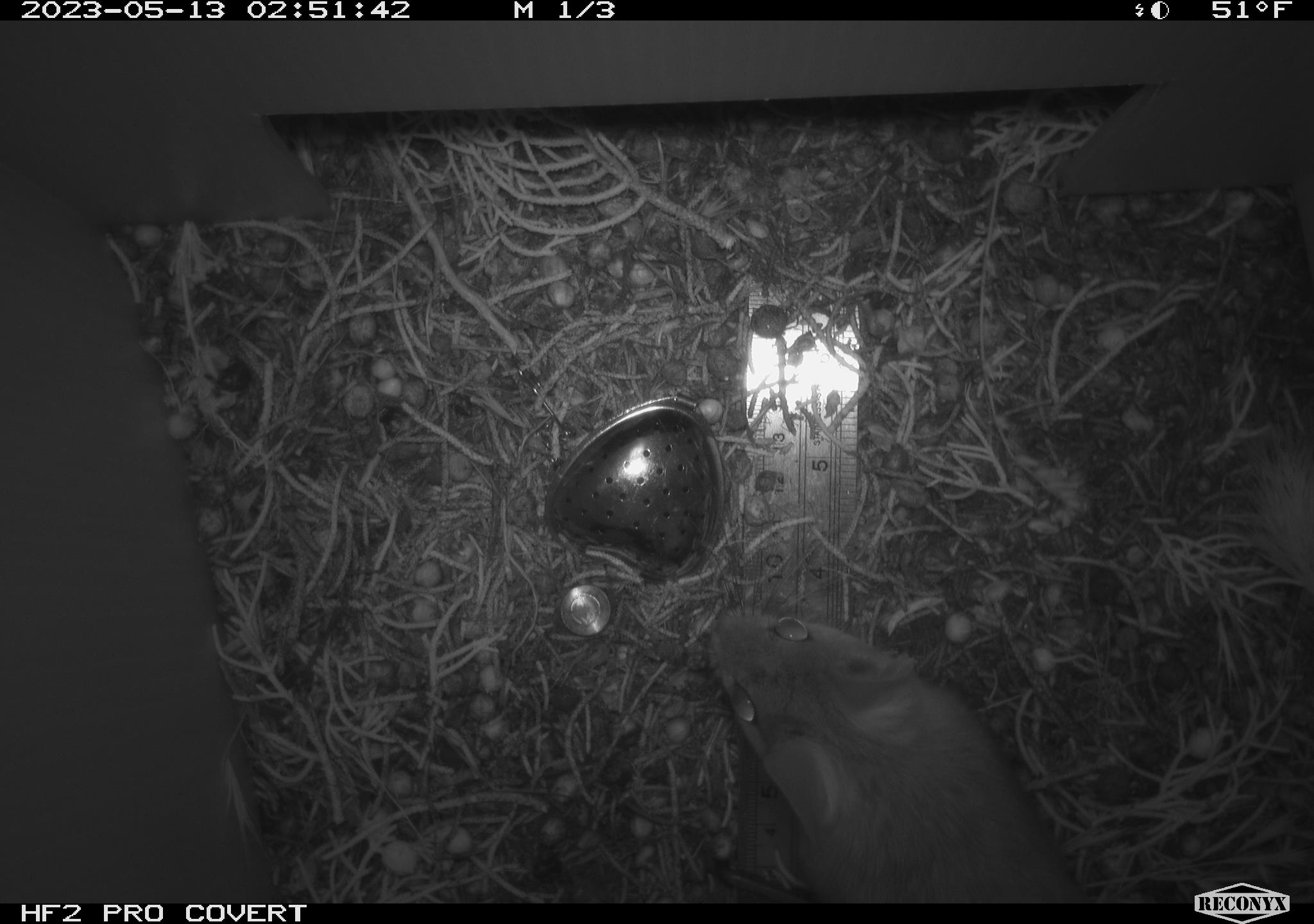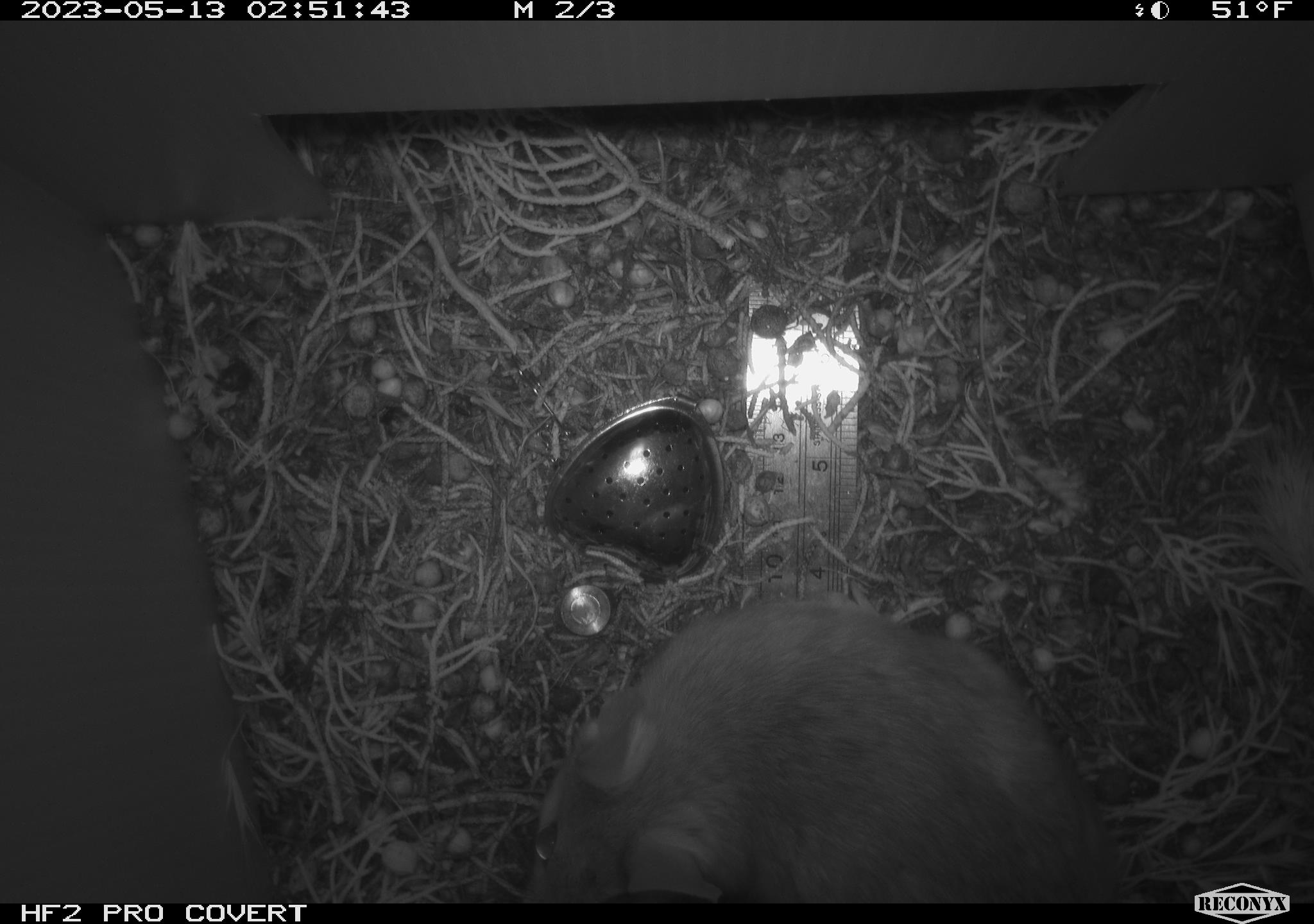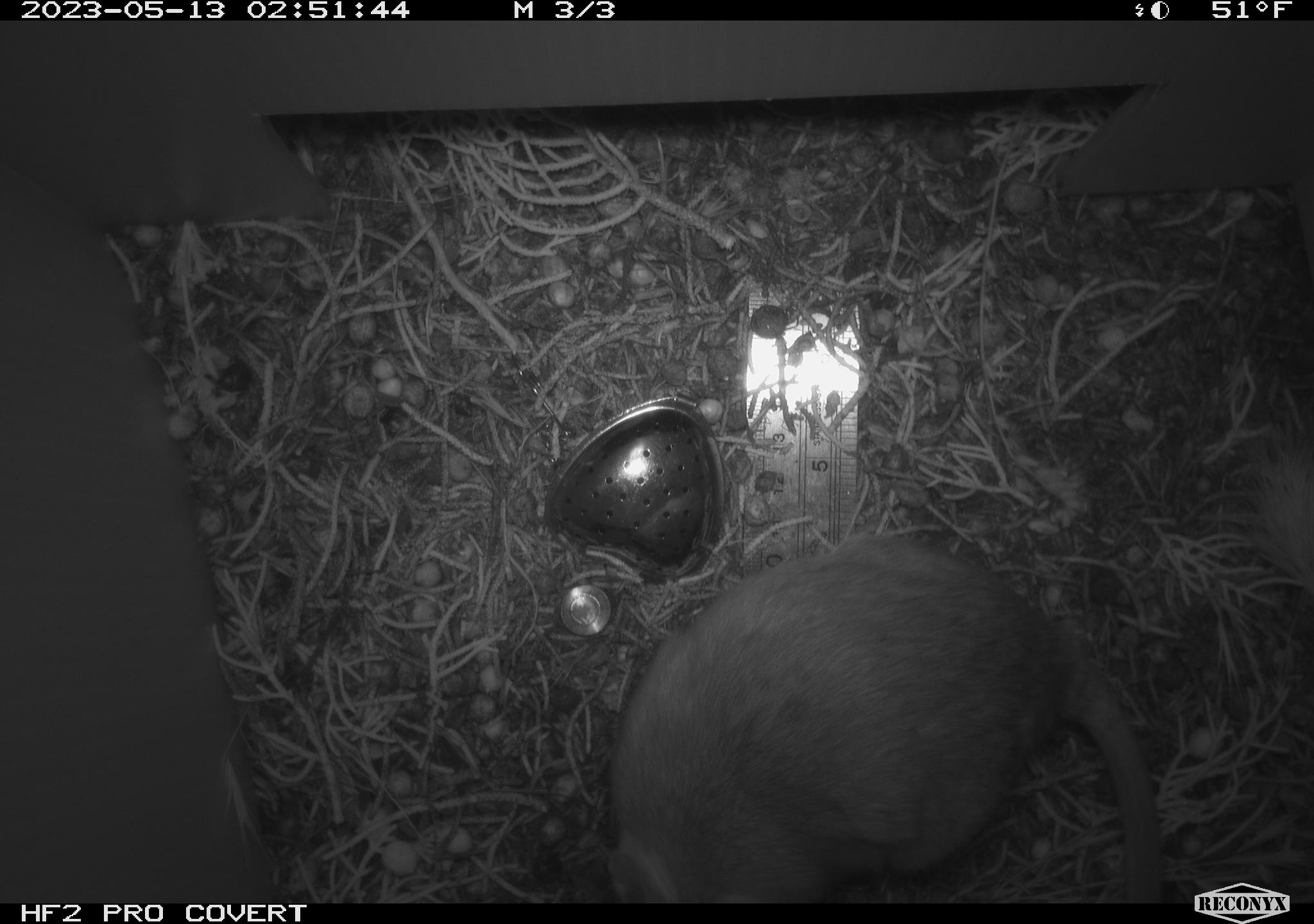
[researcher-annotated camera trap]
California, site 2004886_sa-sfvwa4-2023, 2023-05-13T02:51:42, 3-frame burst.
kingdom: Animalia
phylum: Chordata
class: Mammalia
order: Rodentia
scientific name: Rodentia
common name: mouse species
Mouse species (Rodentia).